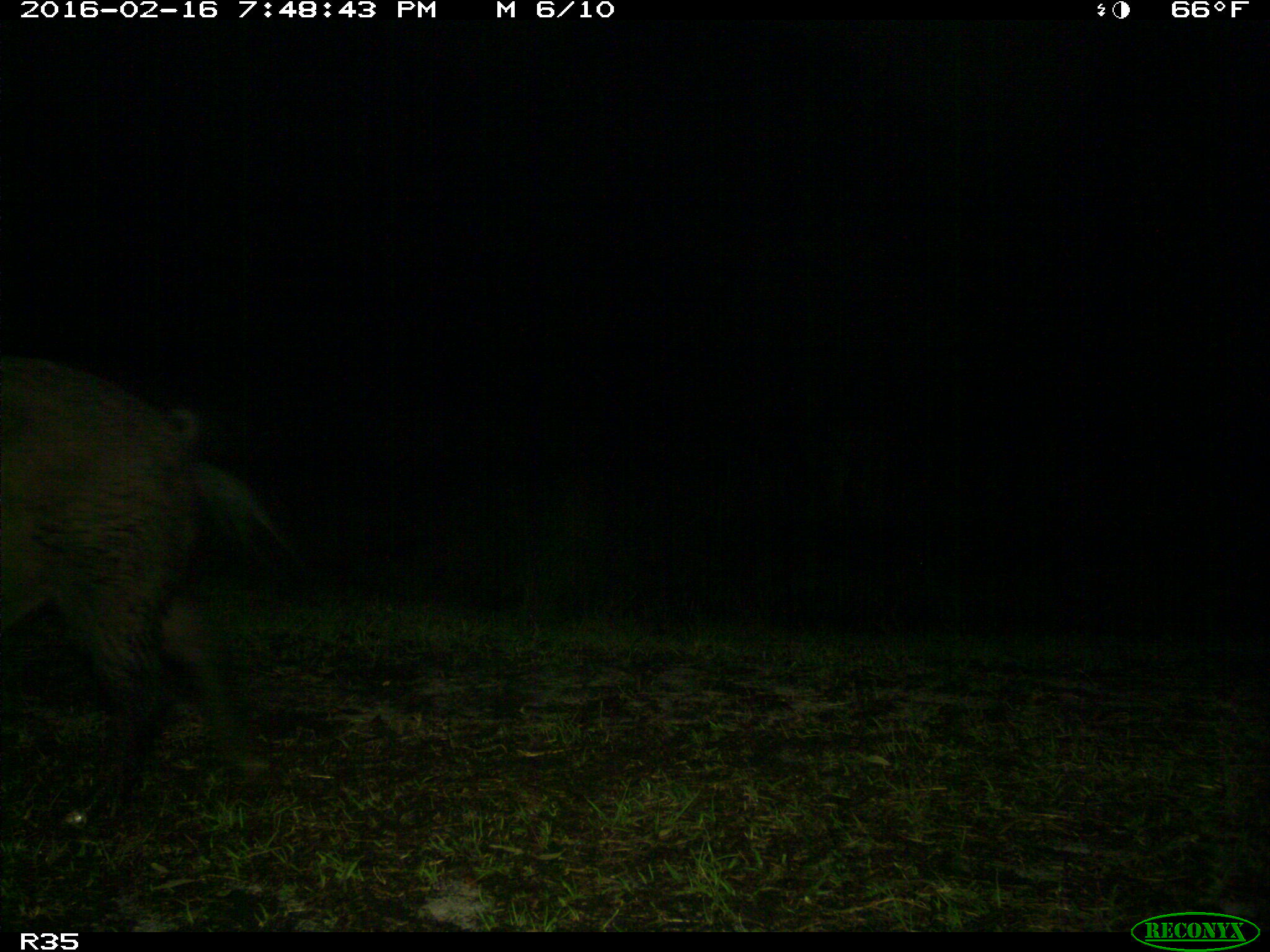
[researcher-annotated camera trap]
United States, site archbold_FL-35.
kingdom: Animalia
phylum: Chordata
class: Mammalia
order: Artiodactyla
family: Suidae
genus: Sus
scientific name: Sus scrofa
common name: wild boar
Sus scrofa (wild boar).